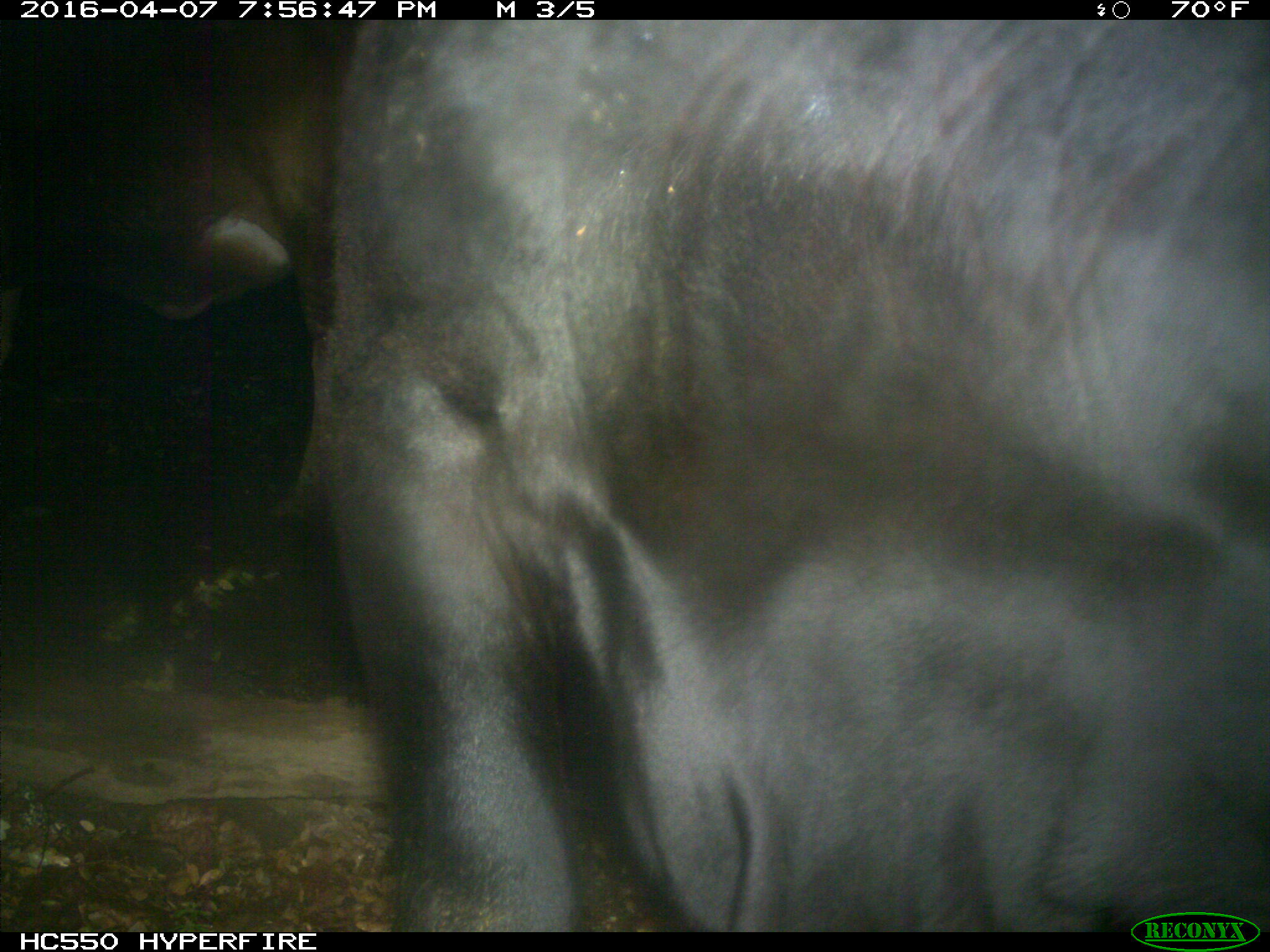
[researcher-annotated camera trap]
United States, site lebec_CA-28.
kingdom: Animalia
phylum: Chordata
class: Mammalia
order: Artiodactyla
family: Bovidae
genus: Bos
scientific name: Bos taurus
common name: domestic cow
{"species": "Bos taurus (domestic cow)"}